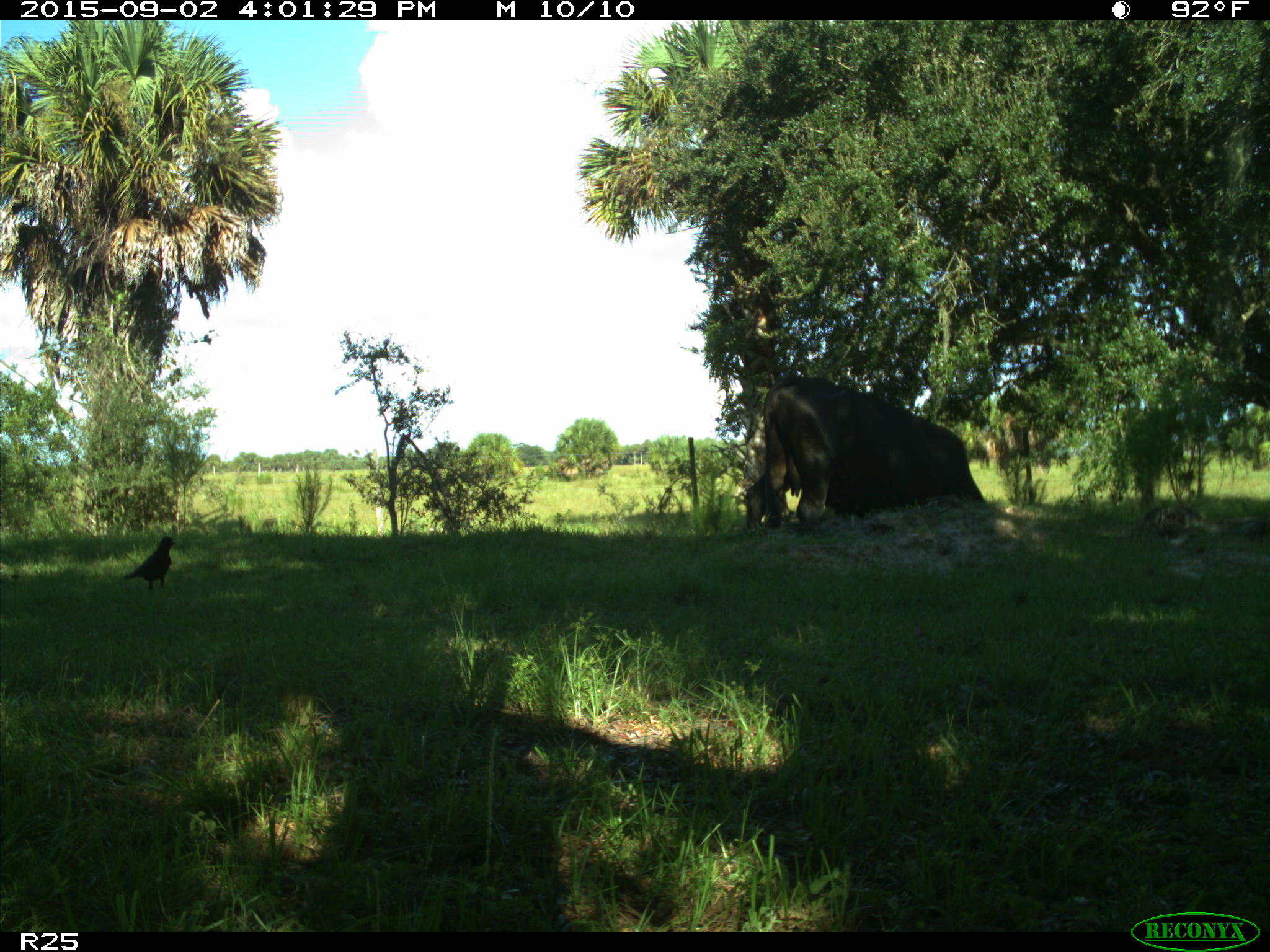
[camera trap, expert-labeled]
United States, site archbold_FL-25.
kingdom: Animalia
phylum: Chordata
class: Mammalia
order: Artiodactyla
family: Bovidae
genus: Bos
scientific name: Bos taurus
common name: domestic cow